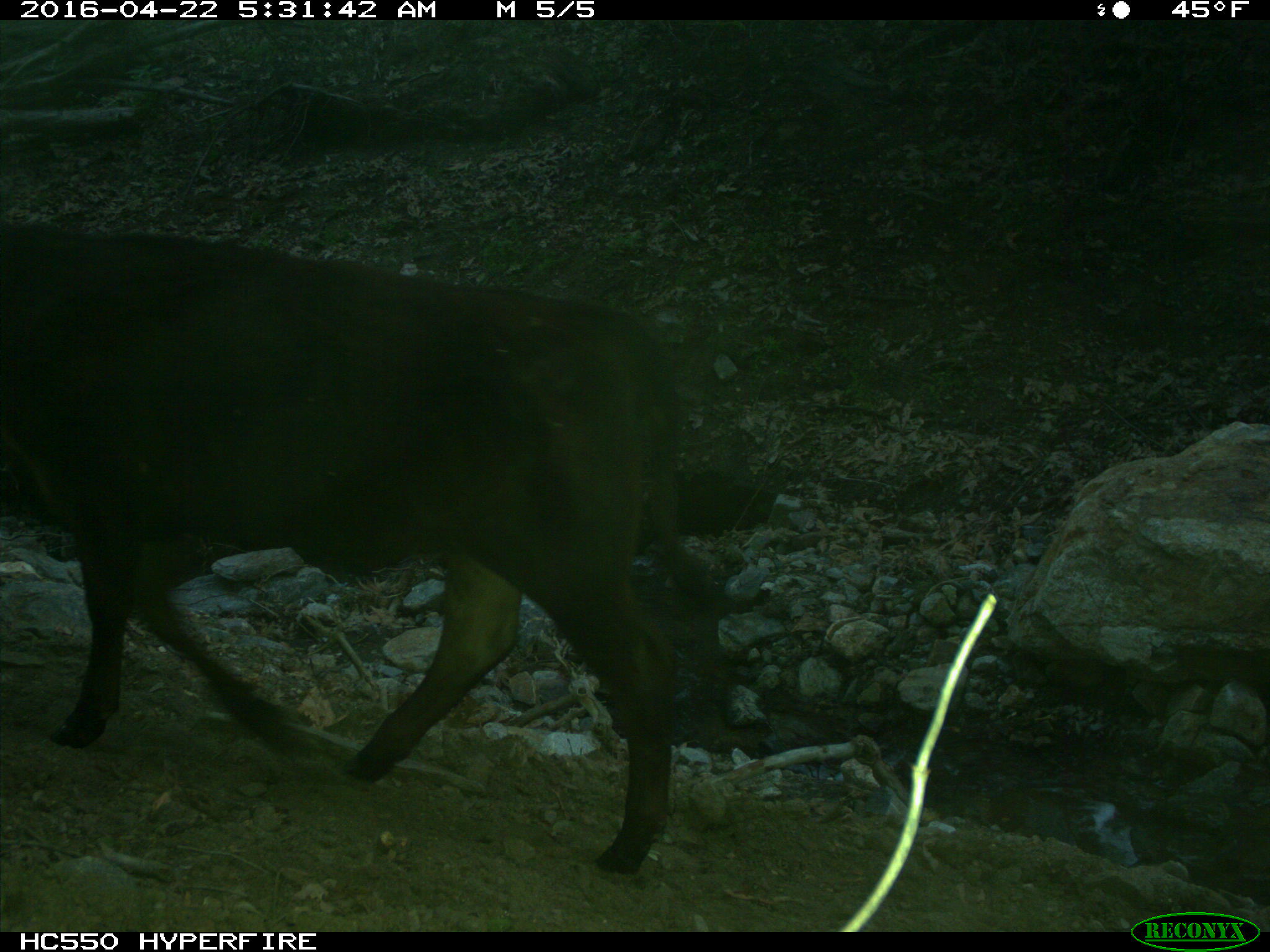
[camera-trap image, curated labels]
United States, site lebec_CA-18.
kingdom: Animalia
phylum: Chordata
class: Mammalia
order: Artiodactyla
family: Bovidae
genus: Bos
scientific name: Bos taurus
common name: domestic cow